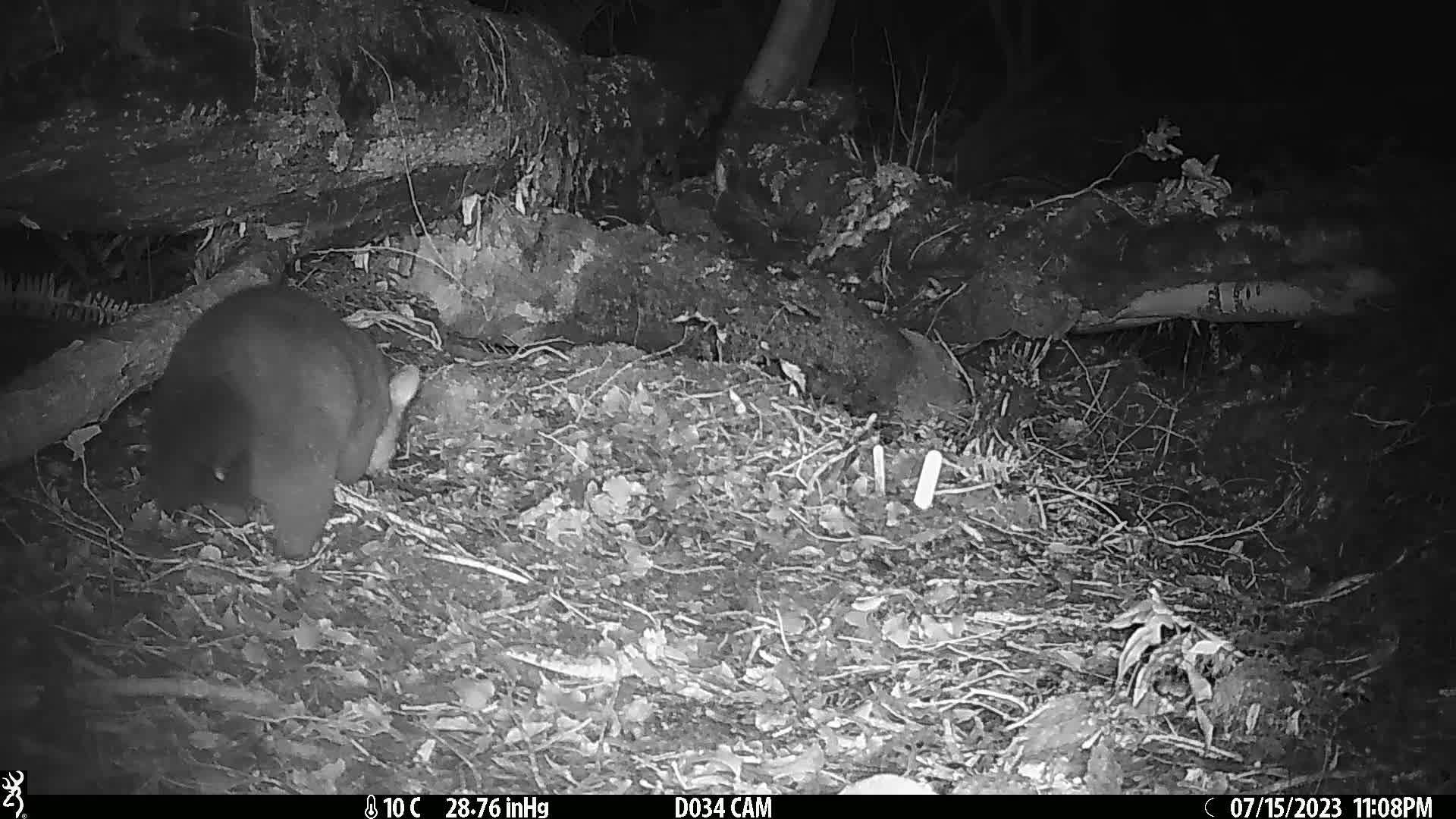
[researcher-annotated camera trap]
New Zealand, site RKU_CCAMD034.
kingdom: Animalia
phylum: Chordata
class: Mammalia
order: Diprotodontia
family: Phalangeridae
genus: Trichosurus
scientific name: Trichosurus vulpecula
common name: common brushtail possum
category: possum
Possum (common brushtail possum) (Trichosurus vulpecula).